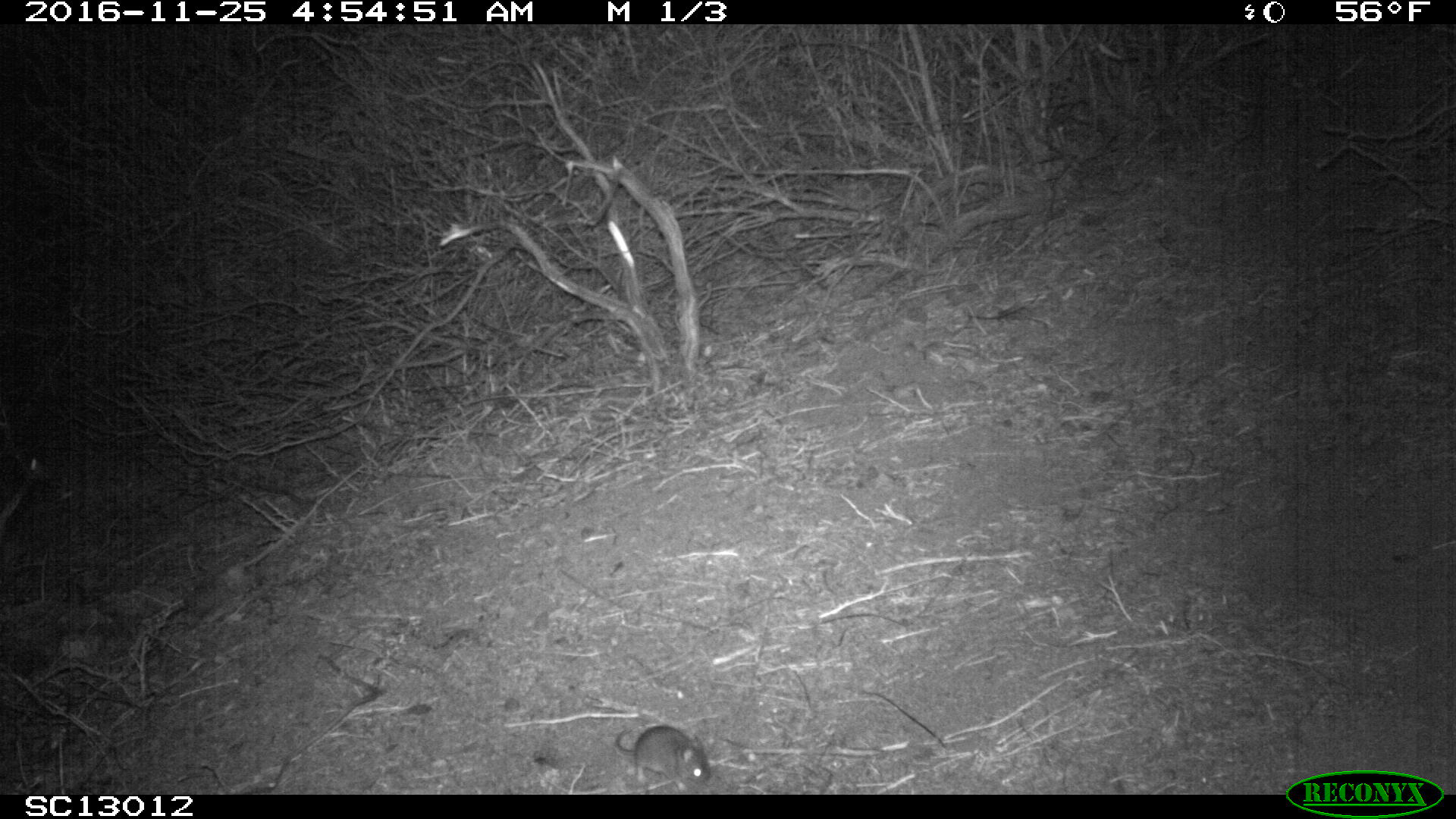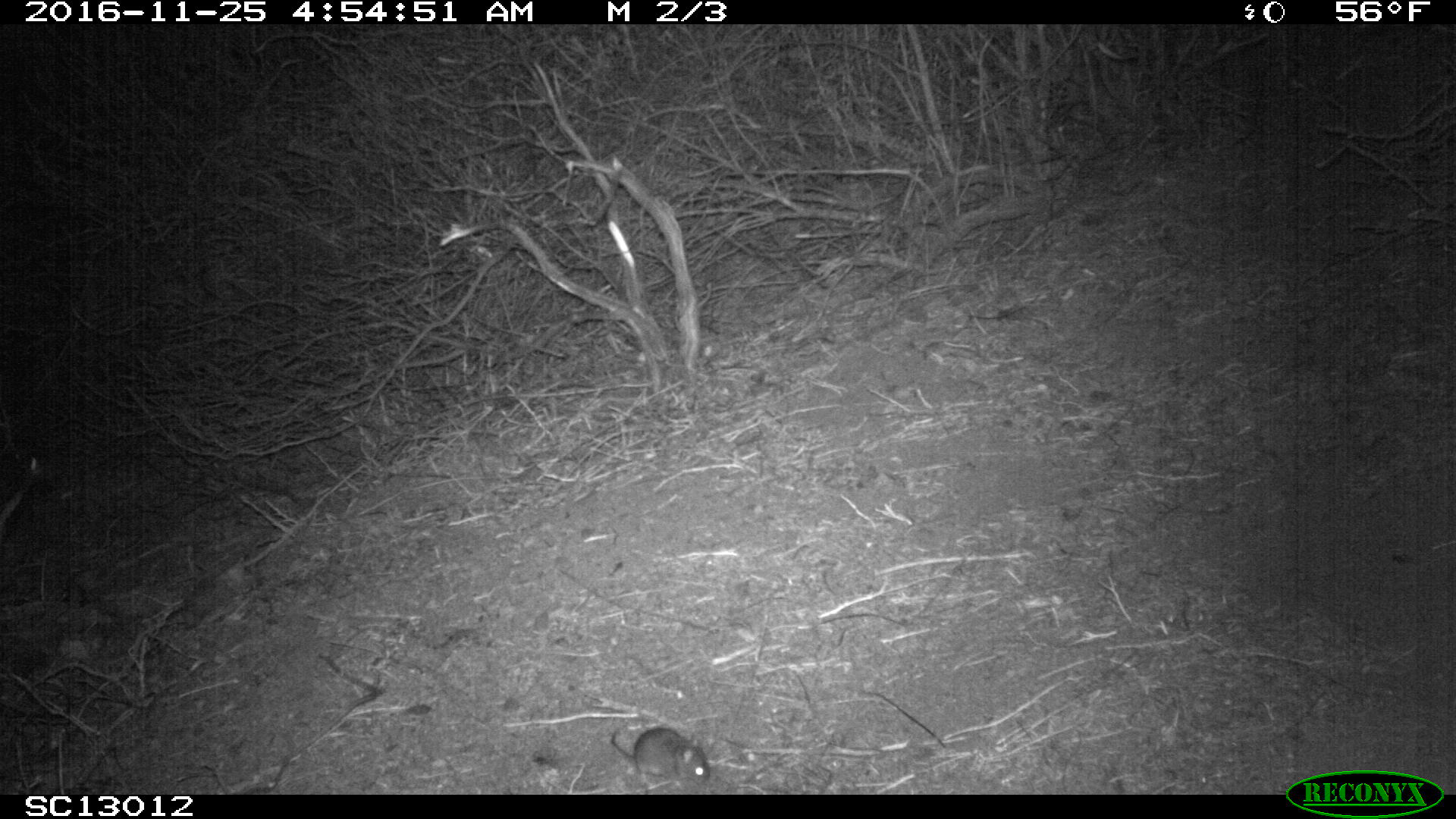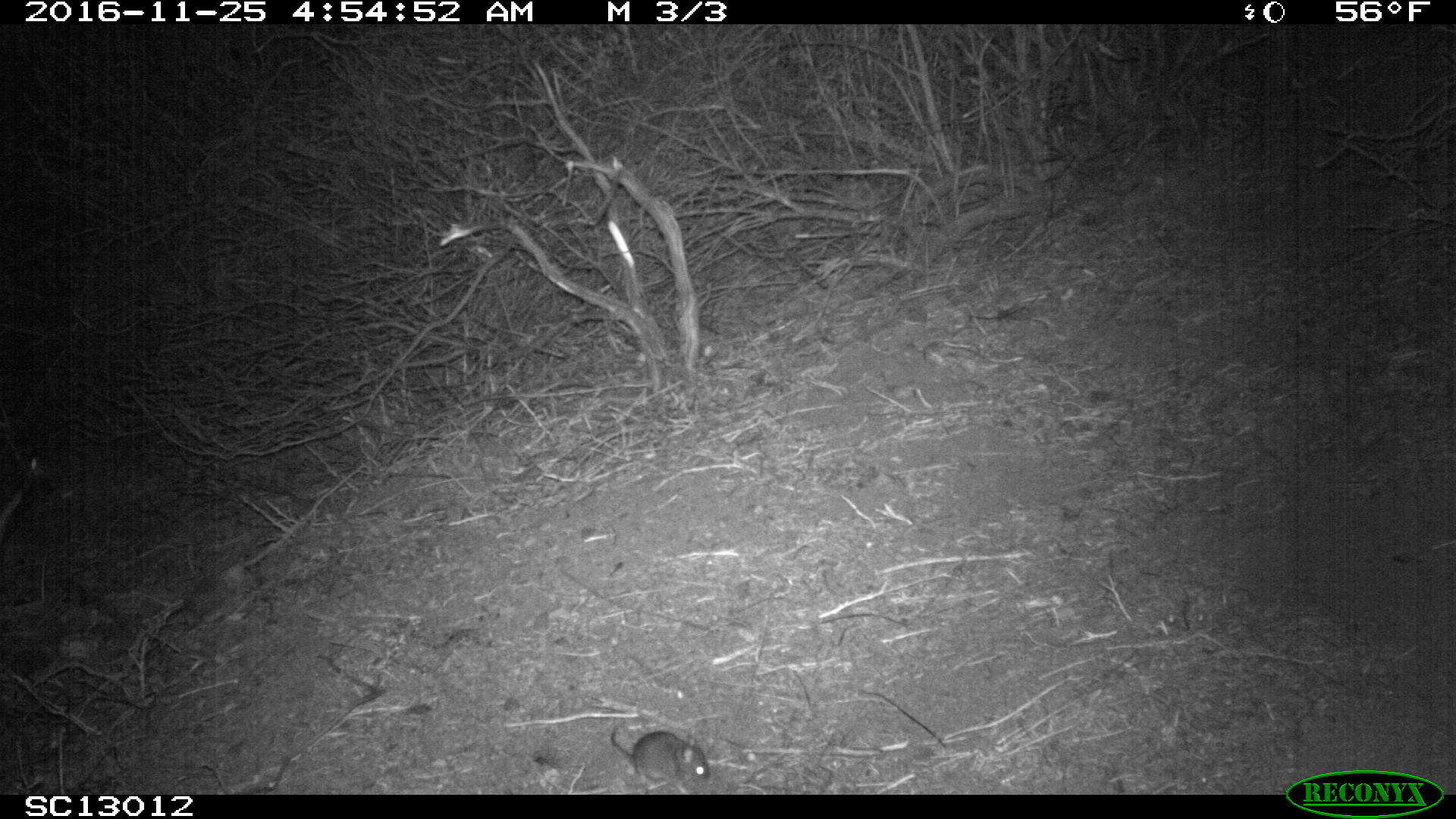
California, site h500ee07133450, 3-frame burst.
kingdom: Animalia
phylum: Chordata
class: Mammalia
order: Rodentia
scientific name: Rodentia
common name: rodent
Rodent (Rodentia).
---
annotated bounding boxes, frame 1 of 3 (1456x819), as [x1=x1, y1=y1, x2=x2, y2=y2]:
rodent: [x1=614, y1=723, x2=711, y2=793]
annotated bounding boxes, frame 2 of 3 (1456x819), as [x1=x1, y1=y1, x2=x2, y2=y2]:
rodent: [x1=610, y1=729, x2=709, y2=789]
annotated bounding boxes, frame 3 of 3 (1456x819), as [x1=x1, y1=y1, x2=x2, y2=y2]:
rodent: [x1=609, y1=725, x2=711, y2=794]